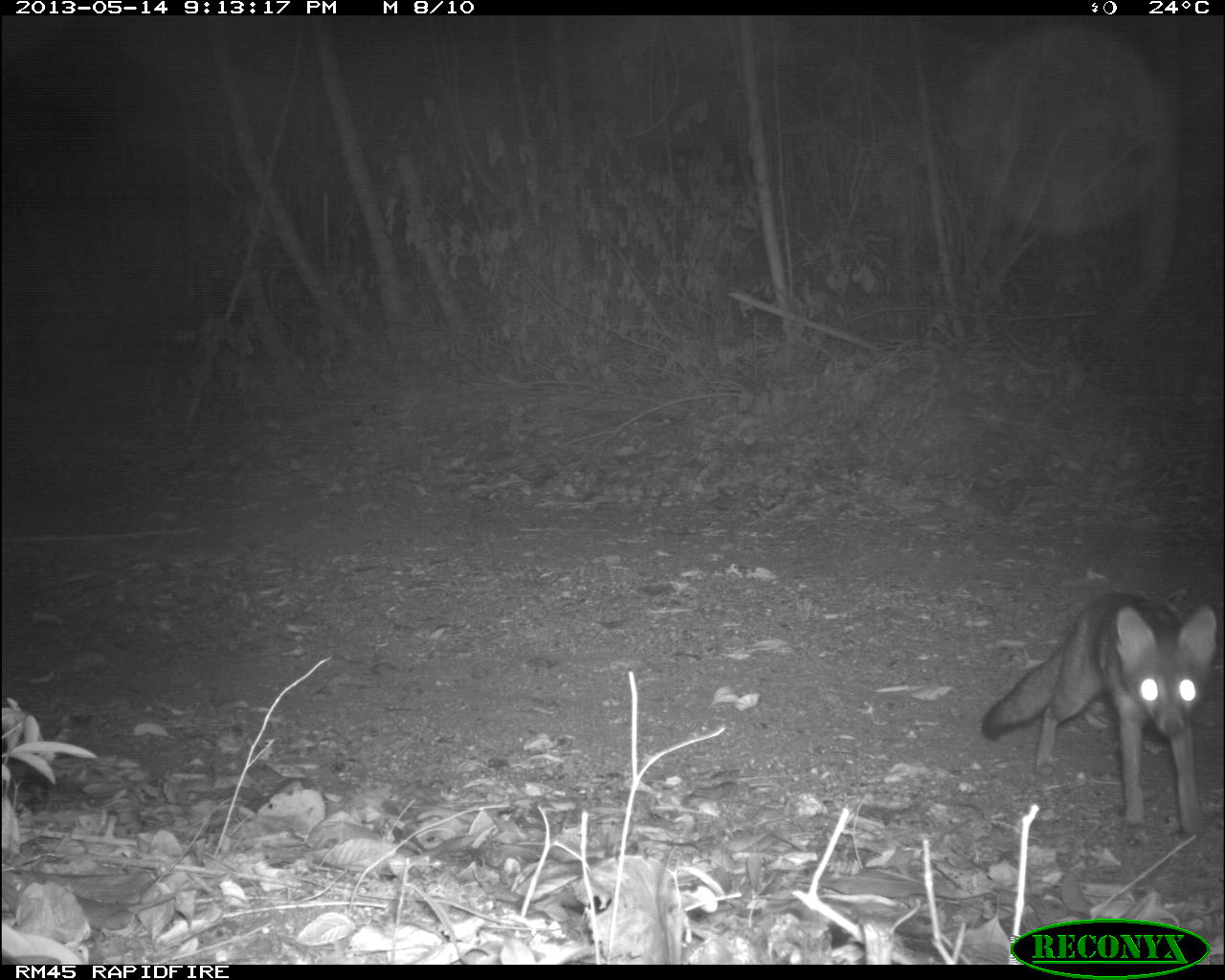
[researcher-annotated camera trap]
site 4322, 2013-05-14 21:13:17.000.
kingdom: Animalia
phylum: Chordata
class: Mammalia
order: Carnivora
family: Canidae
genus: Urocyon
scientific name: Urocyon cinereoargenteus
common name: gray fox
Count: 1.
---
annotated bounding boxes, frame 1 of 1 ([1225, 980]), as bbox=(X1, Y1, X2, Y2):
urocyon cinereoargenteus: bbox=(979, 589, 1218, 836)